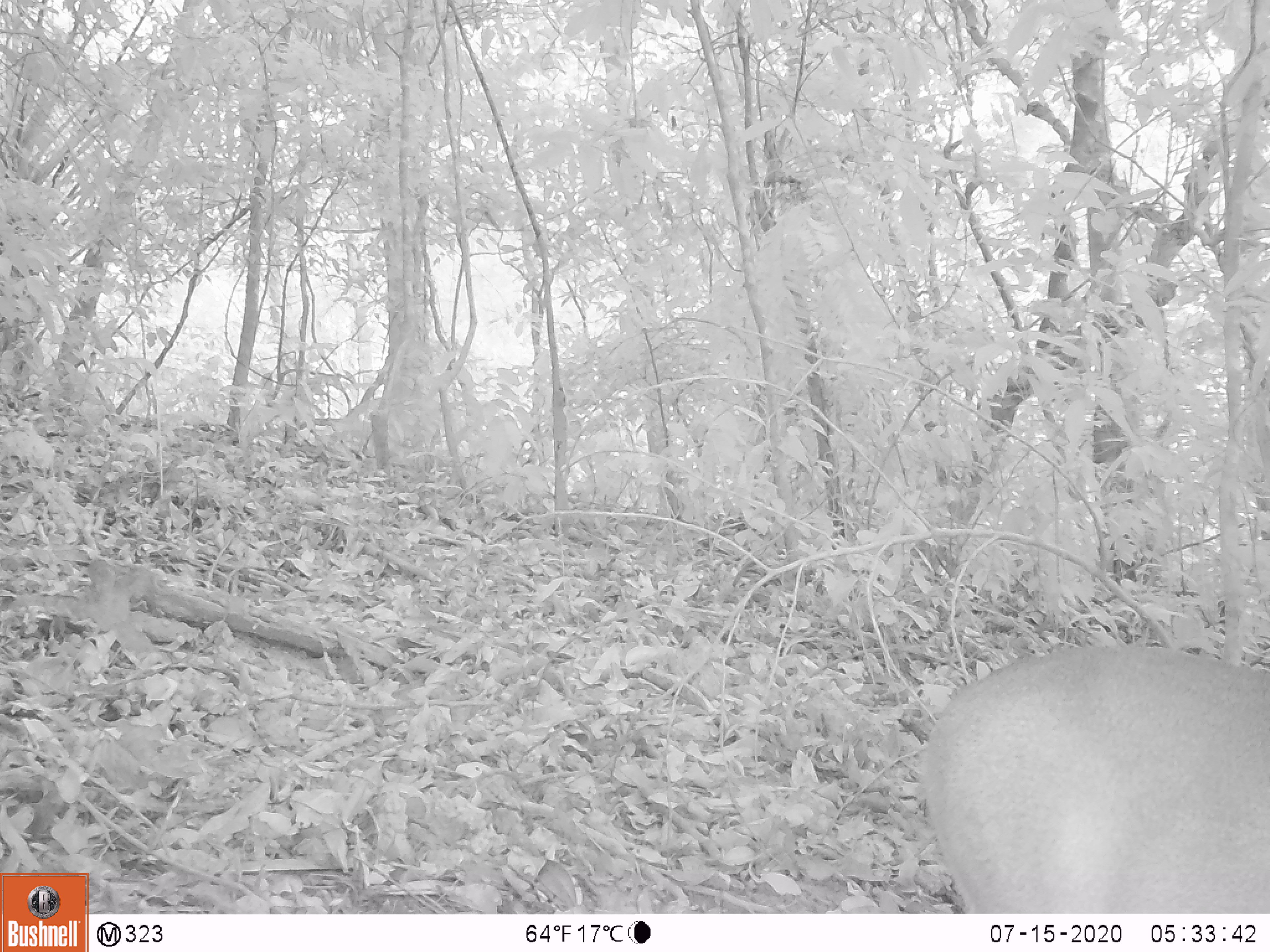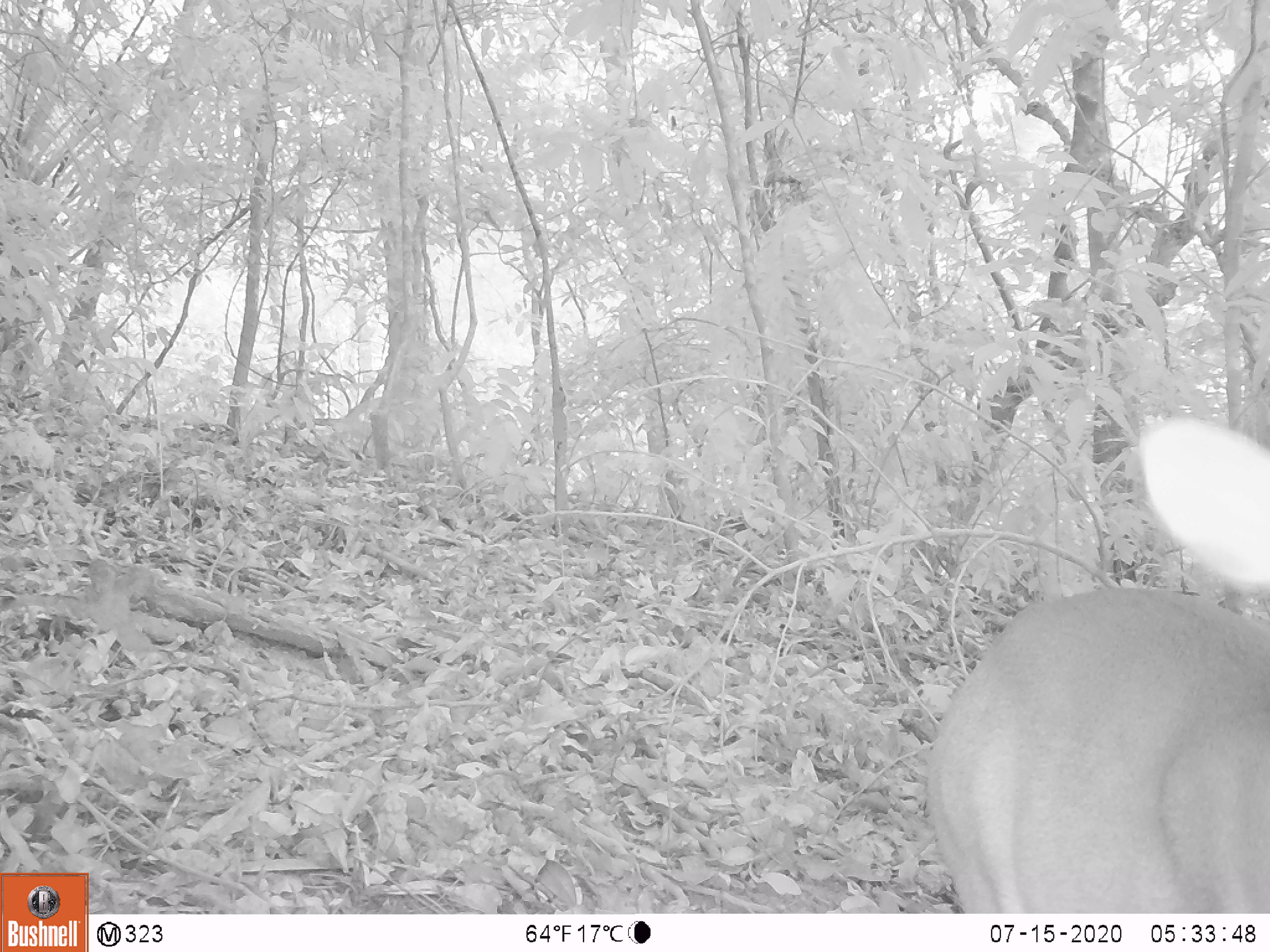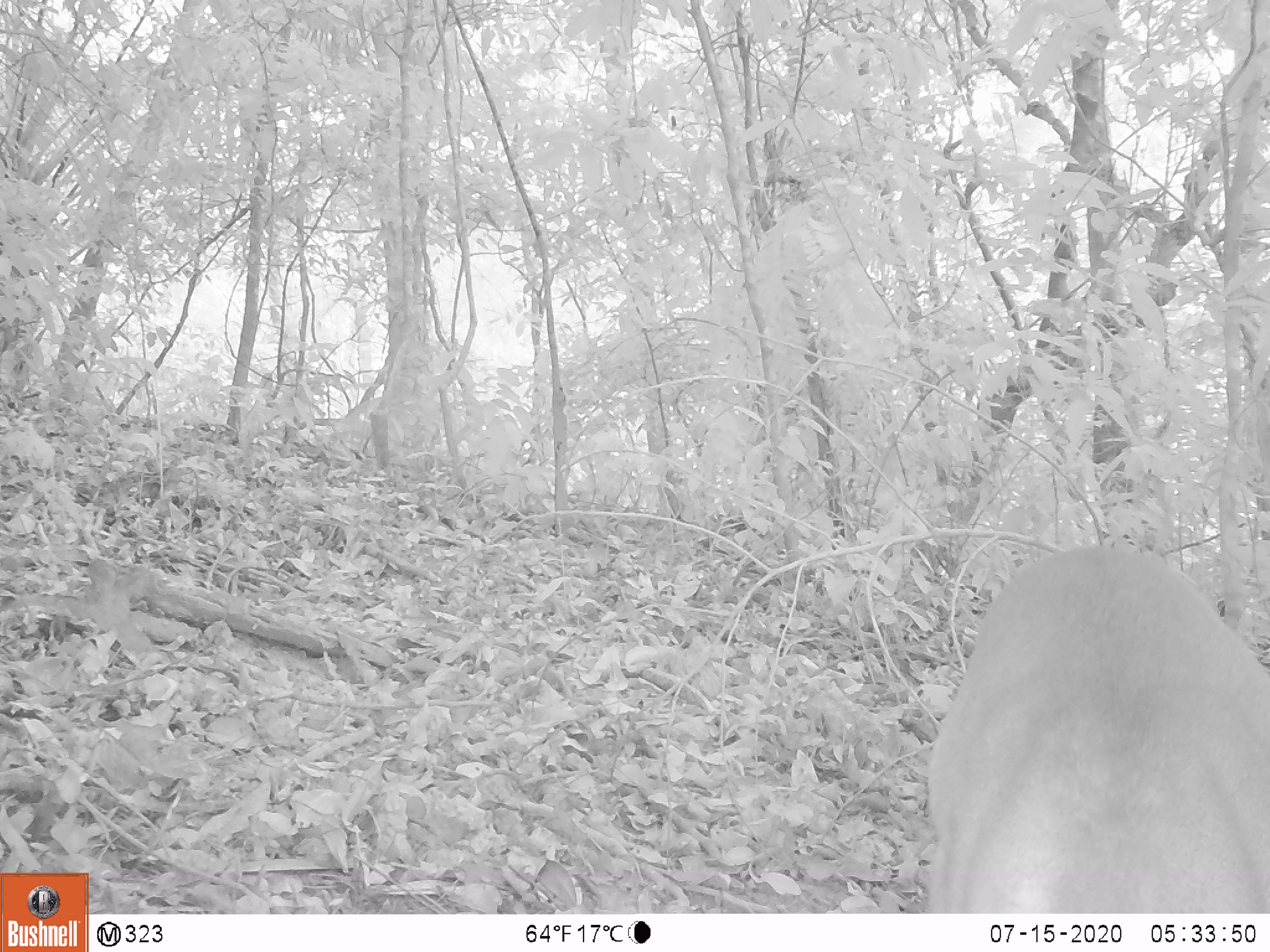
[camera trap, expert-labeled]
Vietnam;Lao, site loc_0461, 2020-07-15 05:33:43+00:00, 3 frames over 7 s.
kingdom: Animalia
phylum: Chordata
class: Mammalia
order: Artiodactyla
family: Cervidae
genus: Muntiacus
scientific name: Muntiacus vuquangensis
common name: large-antlered muntjac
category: large antlered muntjac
Large antlered muntjac (large-antlered muntjac) (Muntiacus vuquangensis). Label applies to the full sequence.